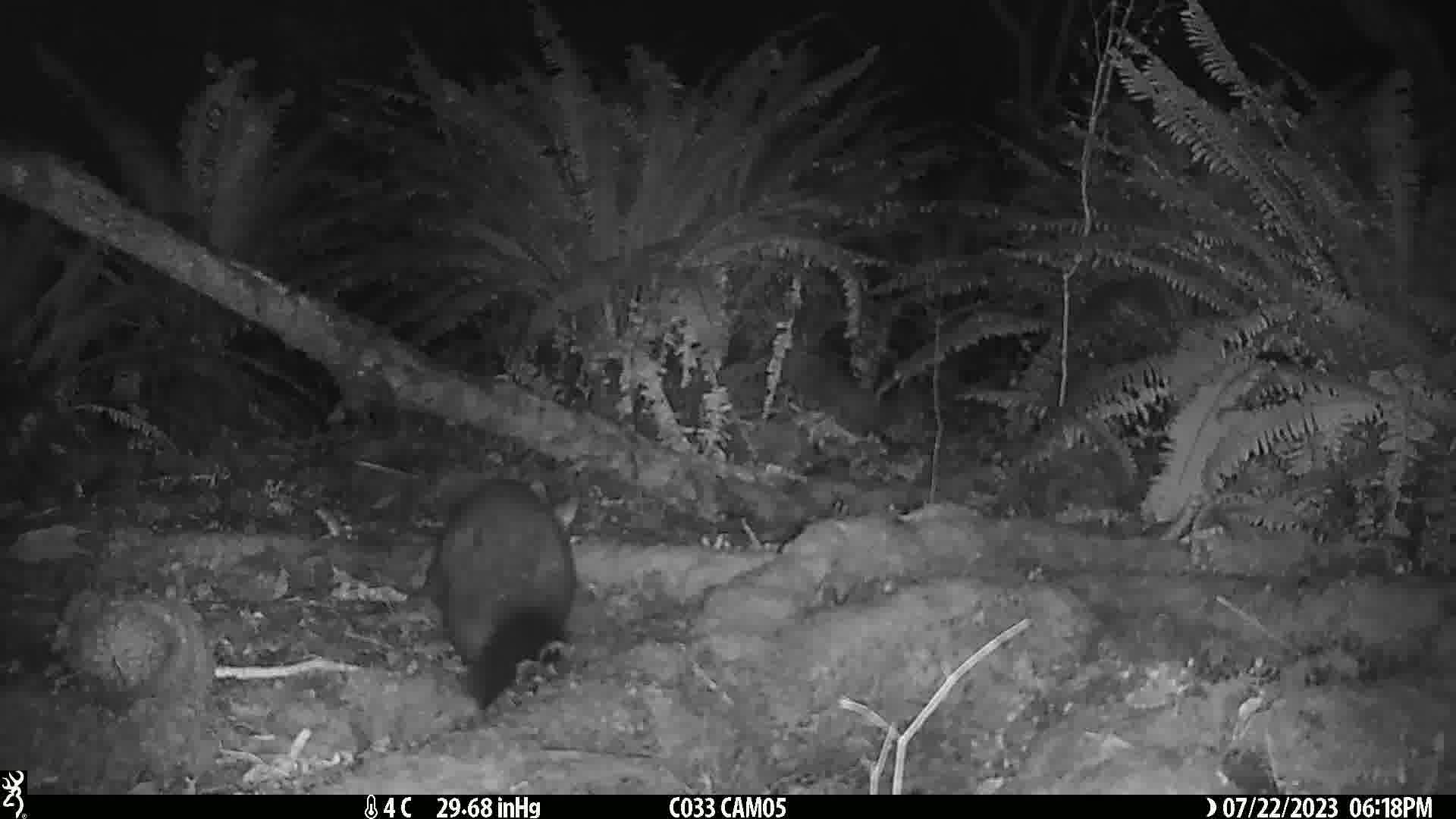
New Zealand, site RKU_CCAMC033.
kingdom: Animalia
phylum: Chordata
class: Mammalia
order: Diprotodontia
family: Phalangeridae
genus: Trichosurus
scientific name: Trichosurus vulpecula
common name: common brushtail possum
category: possum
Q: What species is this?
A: Possum (common brushtail possum) (Trichosurus vulpecula).